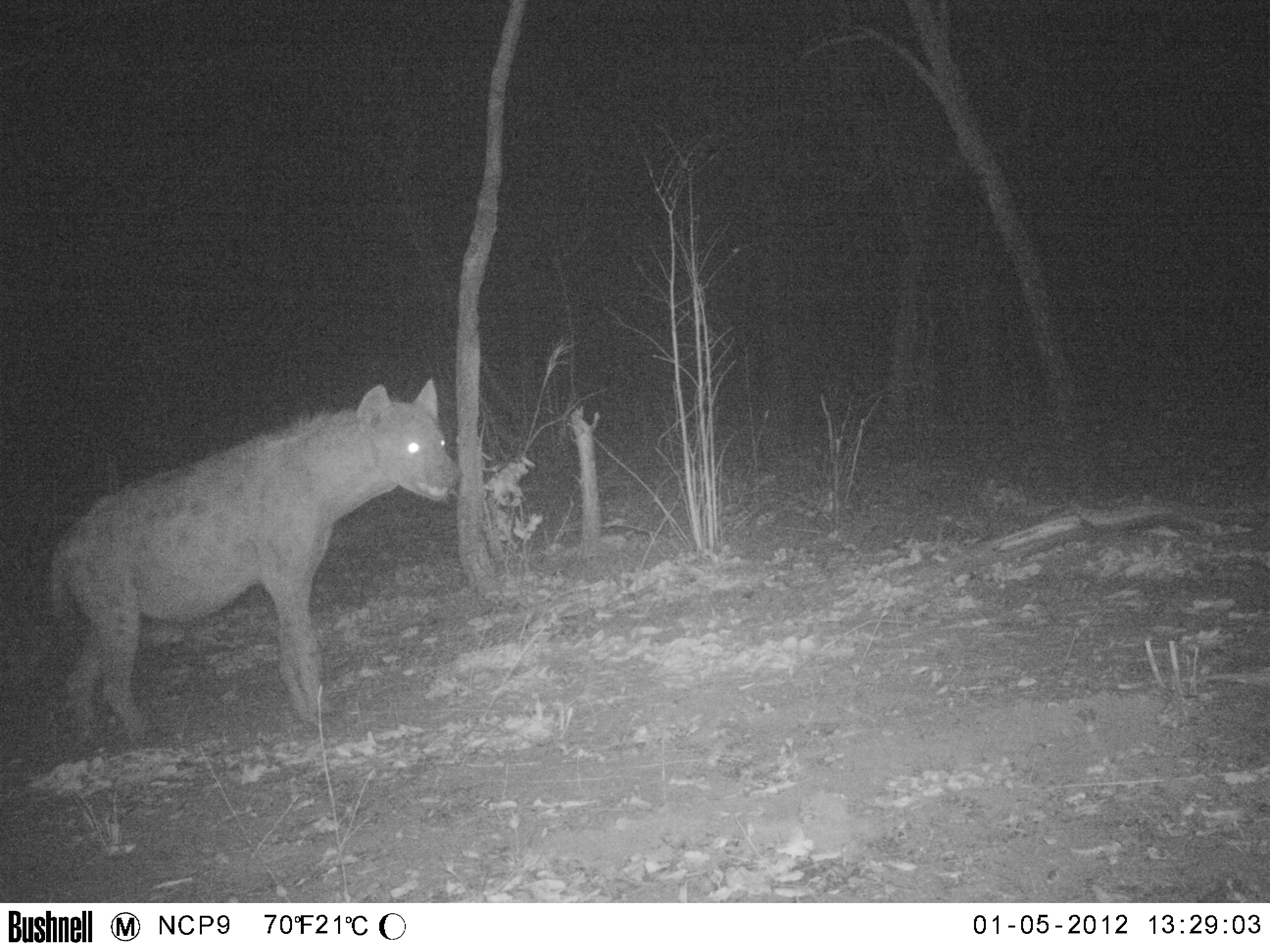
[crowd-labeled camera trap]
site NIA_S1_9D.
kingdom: Animalia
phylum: Chordata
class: Mammalia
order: Carnivora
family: Hyaenidae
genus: Crocuta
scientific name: Crocuta crocuta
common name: spotted hyena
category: hyenaspotted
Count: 1.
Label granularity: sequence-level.